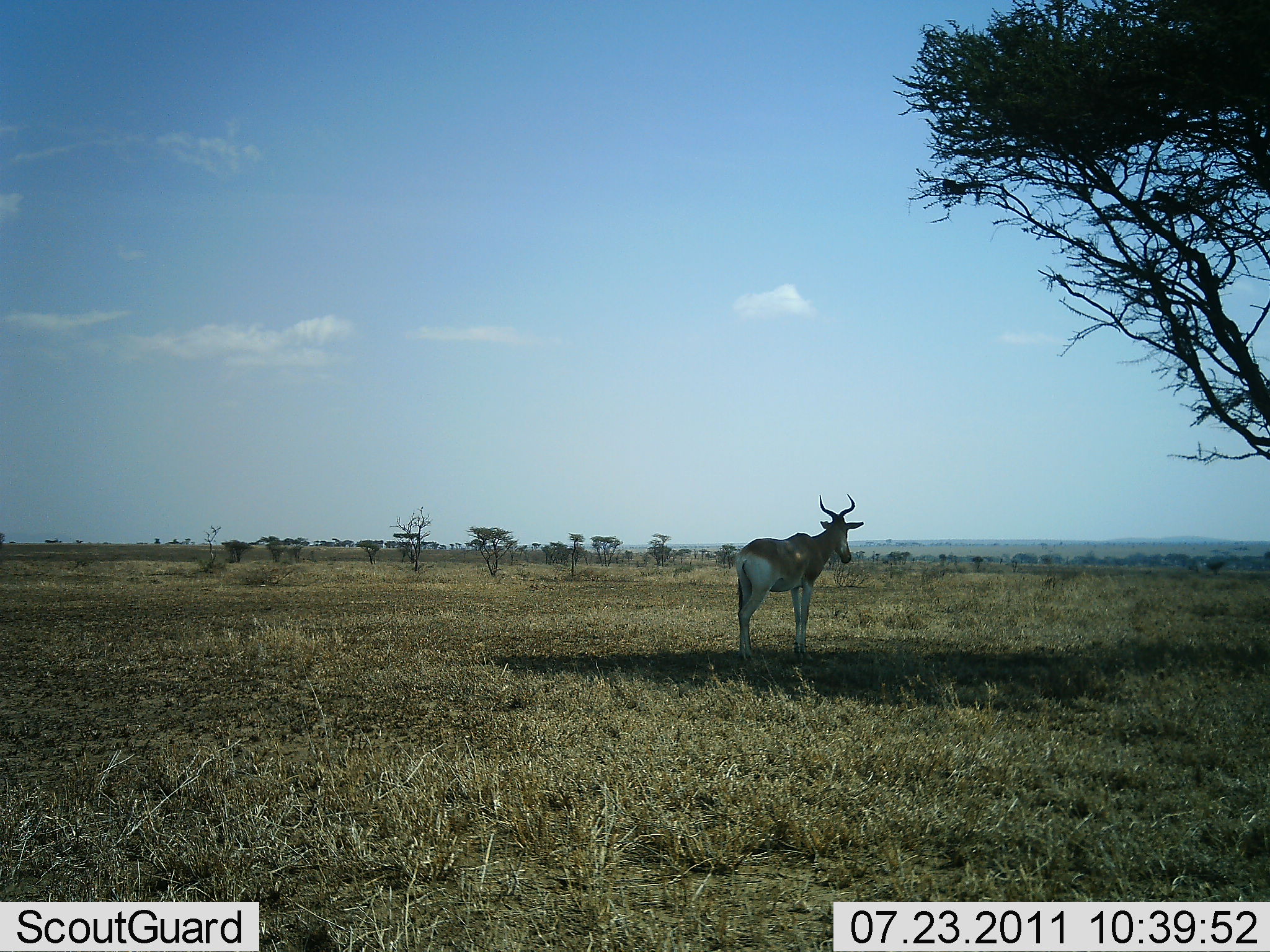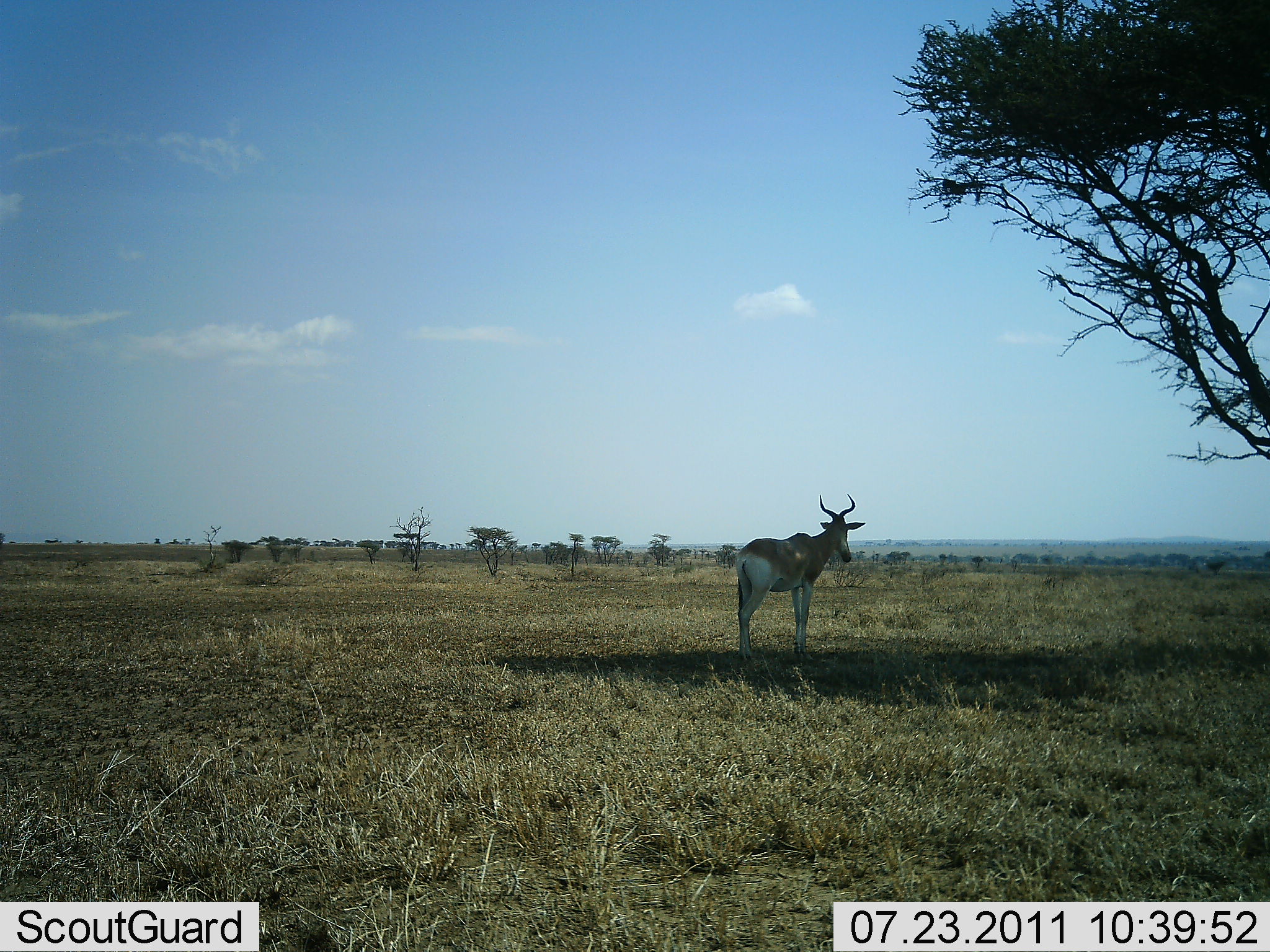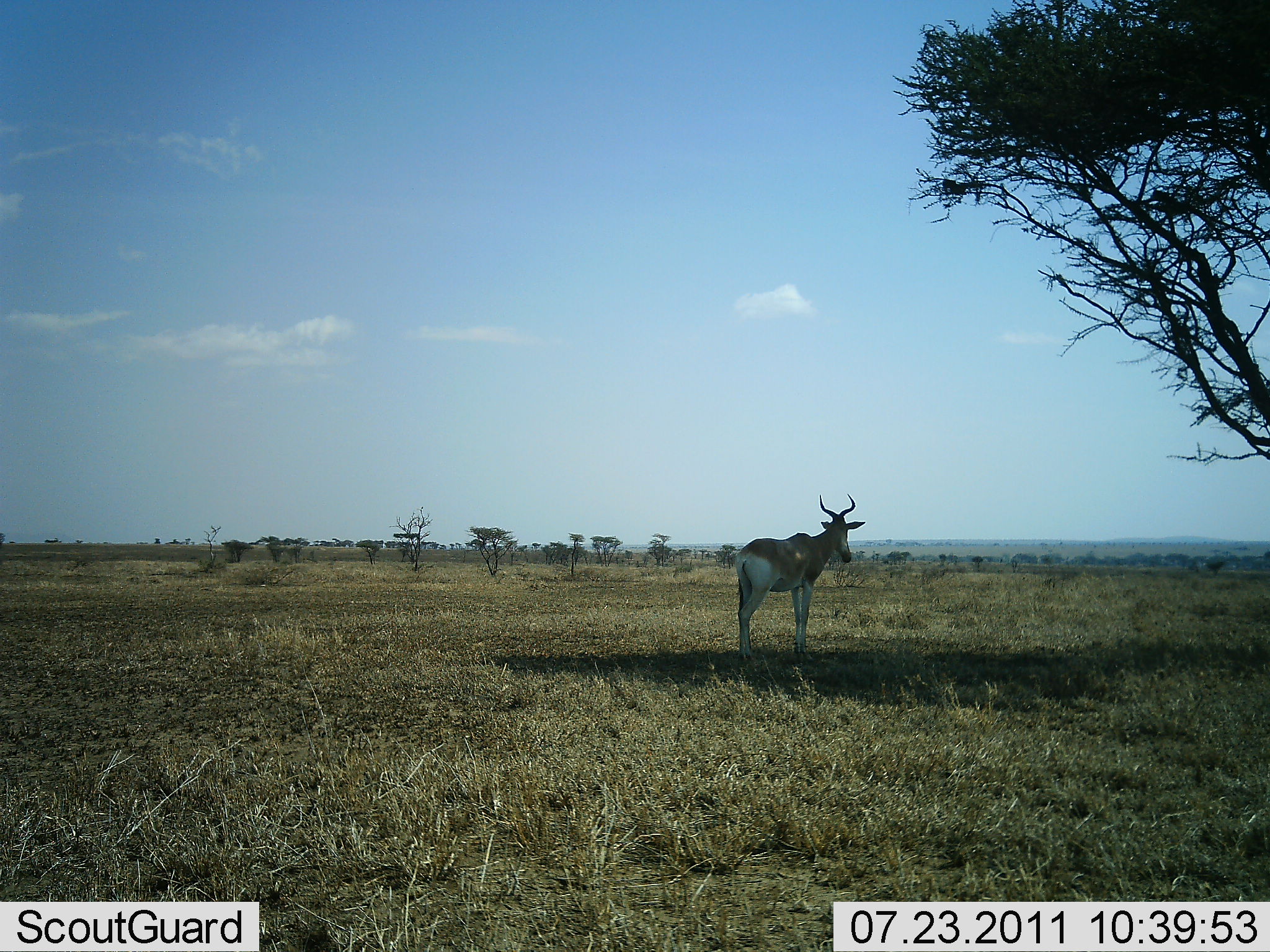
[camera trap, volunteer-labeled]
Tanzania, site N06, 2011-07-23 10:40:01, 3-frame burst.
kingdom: Animalia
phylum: Chordata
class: Mammalia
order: Artiodactyla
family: Bovidae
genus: Alcelaphus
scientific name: Alcelaphus buselaphus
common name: hartebeest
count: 1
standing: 100%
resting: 0%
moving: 0%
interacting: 0%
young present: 0%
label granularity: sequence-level